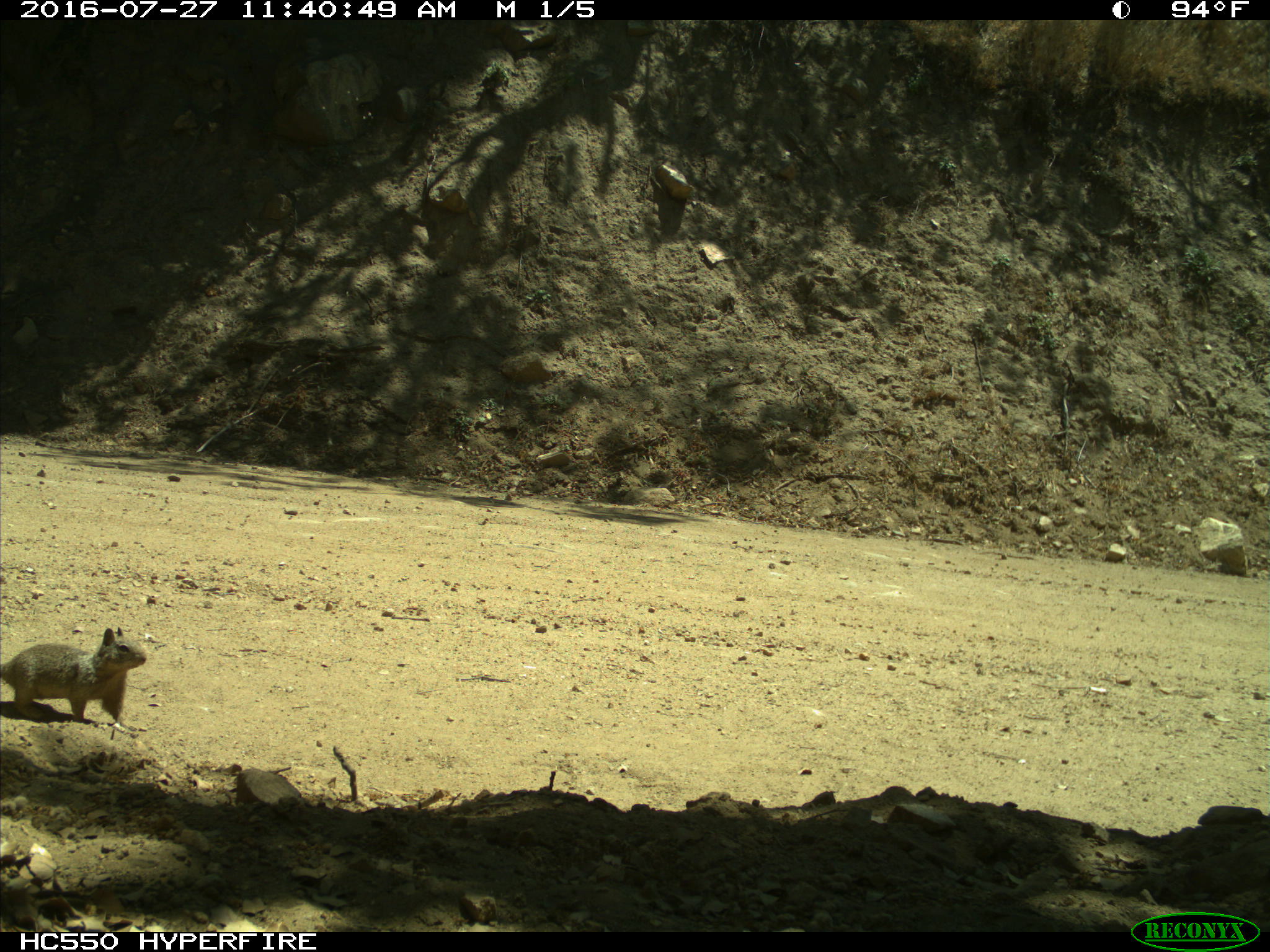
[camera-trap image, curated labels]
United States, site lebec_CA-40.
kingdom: Animalia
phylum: Chordata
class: Mammalia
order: Rodentia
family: Sciuridae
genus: Otospermophilus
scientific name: Otospermophilus beecheyi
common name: california ground squirrel